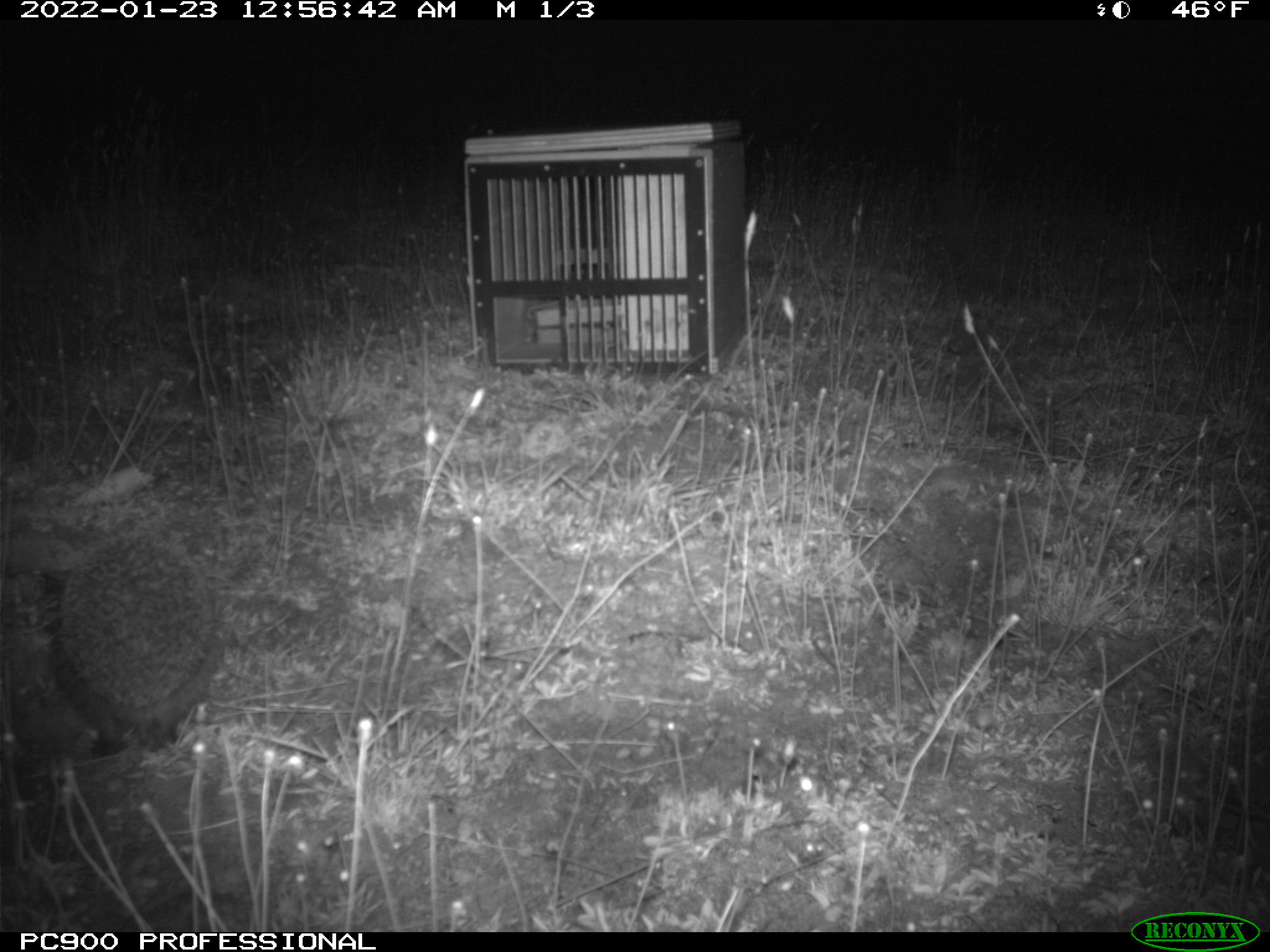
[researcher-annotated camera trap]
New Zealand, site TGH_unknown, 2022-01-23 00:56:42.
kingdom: Animalia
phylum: Chordata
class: Mammalia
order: Eulipotyphla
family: Erinaceidae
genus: Erinaceus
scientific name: Erinaceus europaeus europaeus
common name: european hedgehog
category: hedgehog